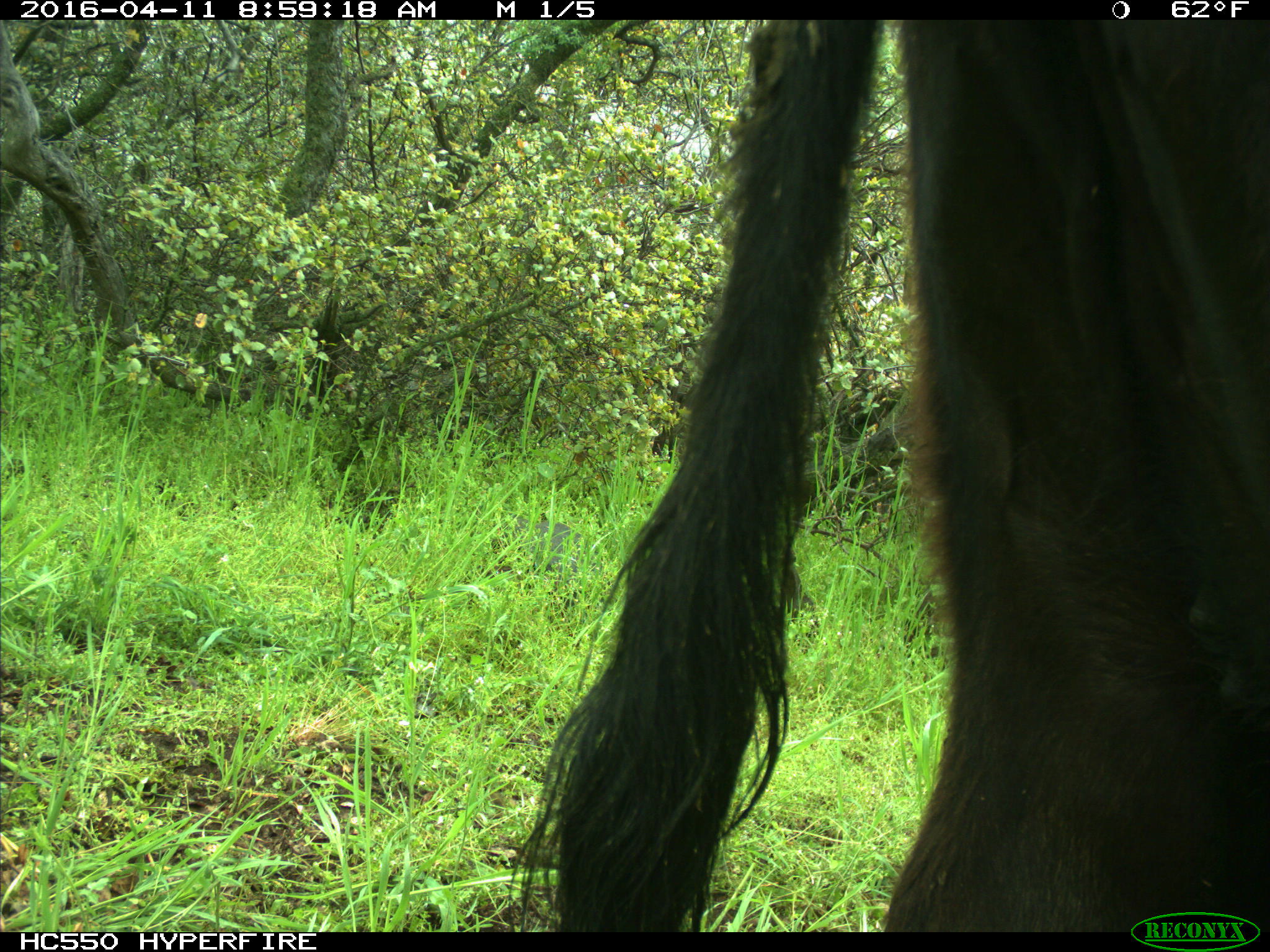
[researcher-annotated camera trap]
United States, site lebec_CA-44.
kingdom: Animalia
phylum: Chordata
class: Mammalia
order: Artiodactyla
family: Bovidae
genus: Bos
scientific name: Bos taurus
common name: domestic cow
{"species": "Bos taurus (domestic cow)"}